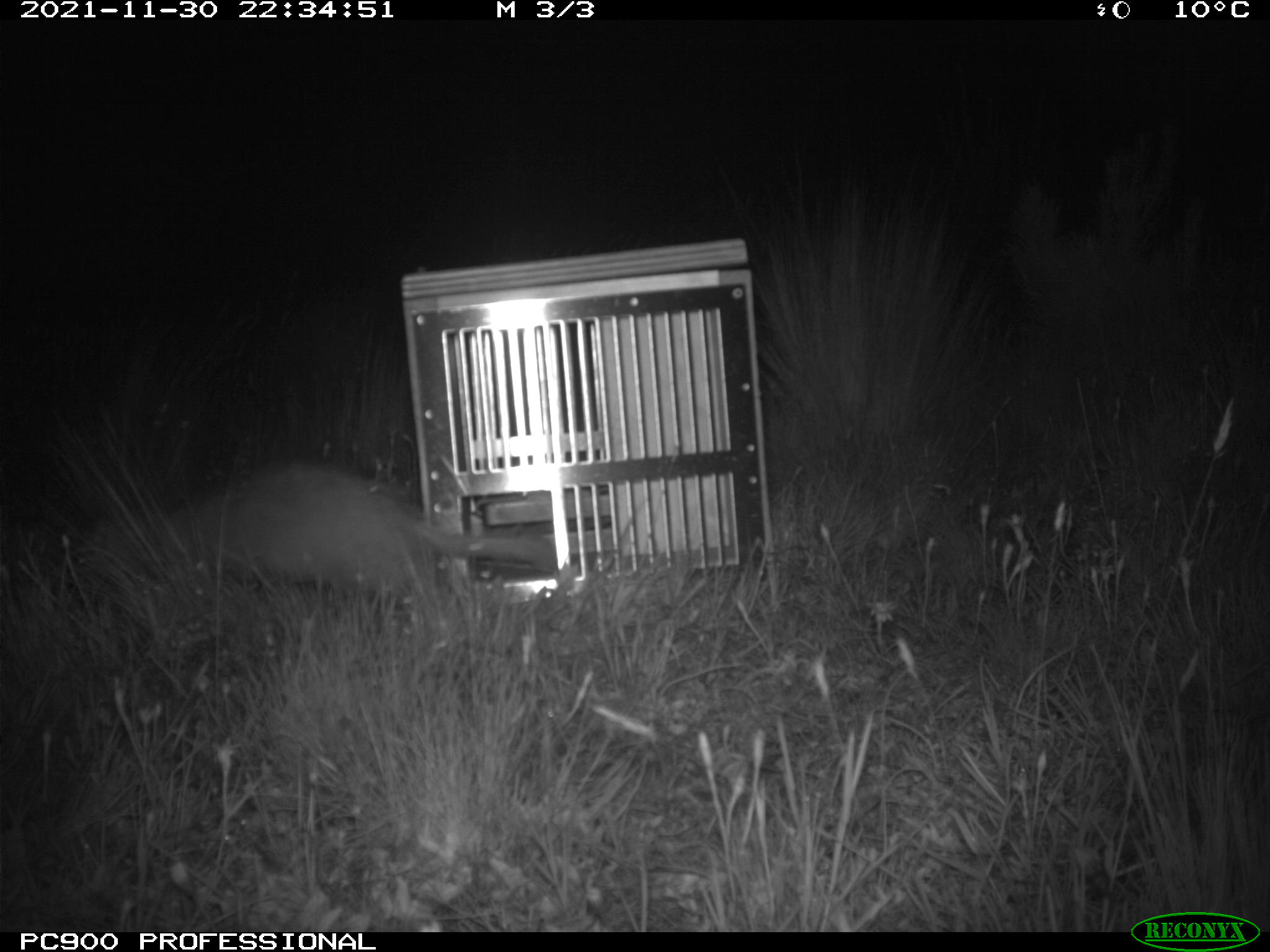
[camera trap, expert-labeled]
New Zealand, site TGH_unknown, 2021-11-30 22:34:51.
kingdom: Animalia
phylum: Chordata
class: Mammalia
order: Carnivora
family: Mustelidae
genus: Mustela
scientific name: Mustela furo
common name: ferret